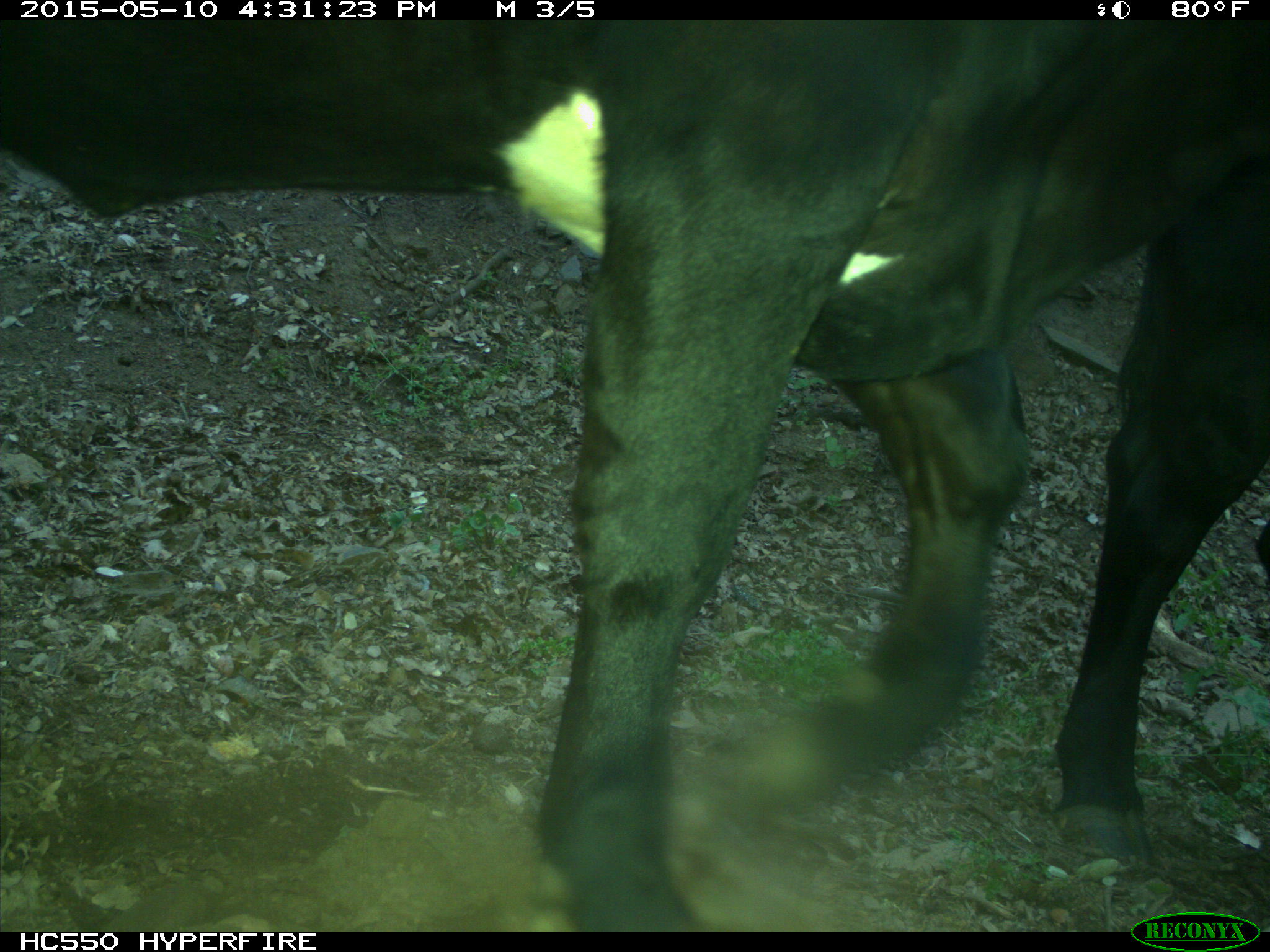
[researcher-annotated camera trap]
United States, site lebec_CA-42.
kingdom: Animalia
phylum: Chordata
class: Mammalia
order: Artiodactyla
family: Bovidae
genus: Bos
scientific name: Bos taurus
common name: domestic cow